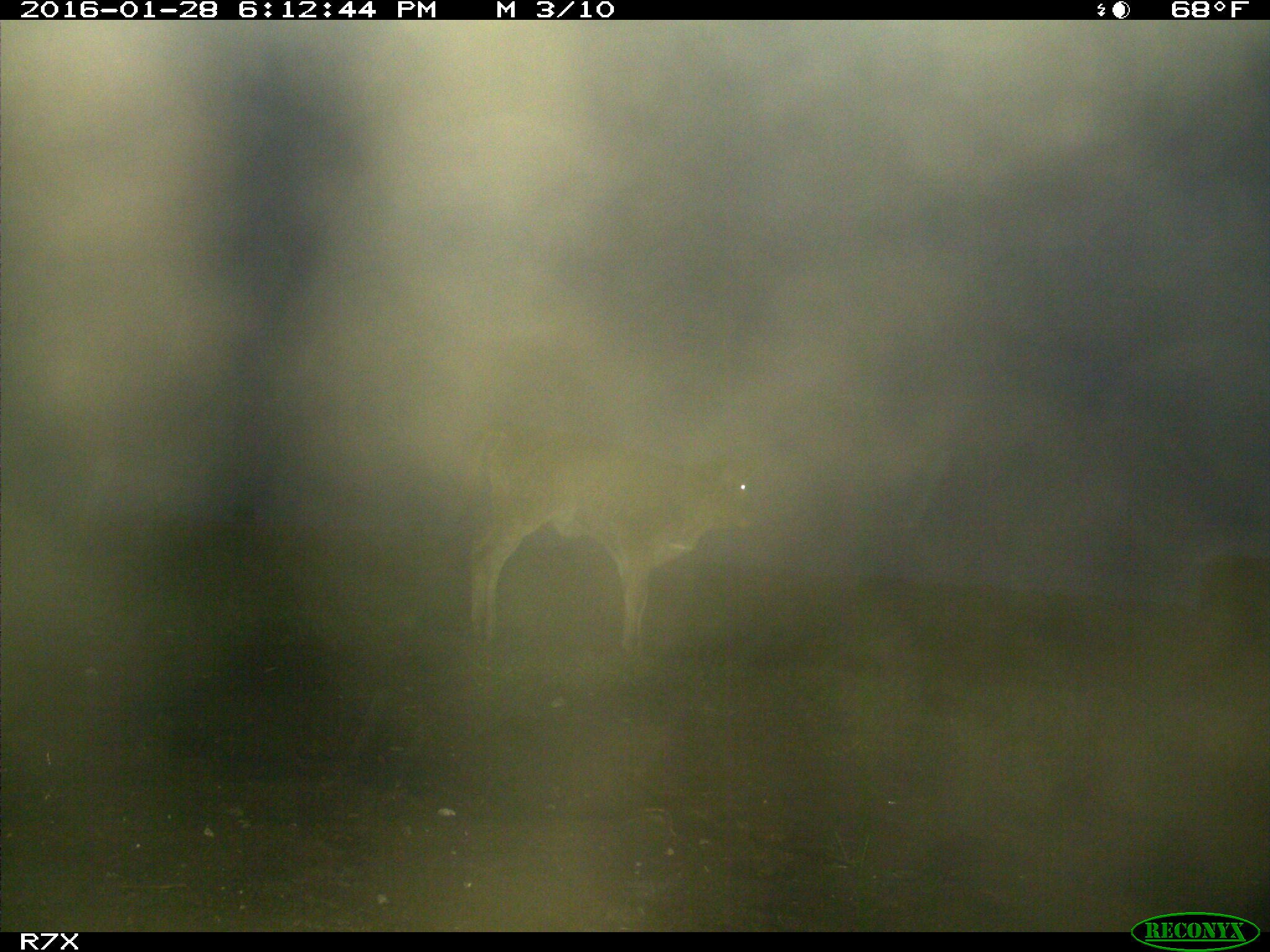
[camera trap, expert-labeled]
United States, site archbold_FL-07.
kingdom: Animalia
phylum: Chordata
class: Mammalia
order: Artiodactyla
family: Bovidae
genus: Bos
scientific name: Bos taurus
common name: domestic cow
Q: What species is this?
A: Bos taurus (domestic cow).